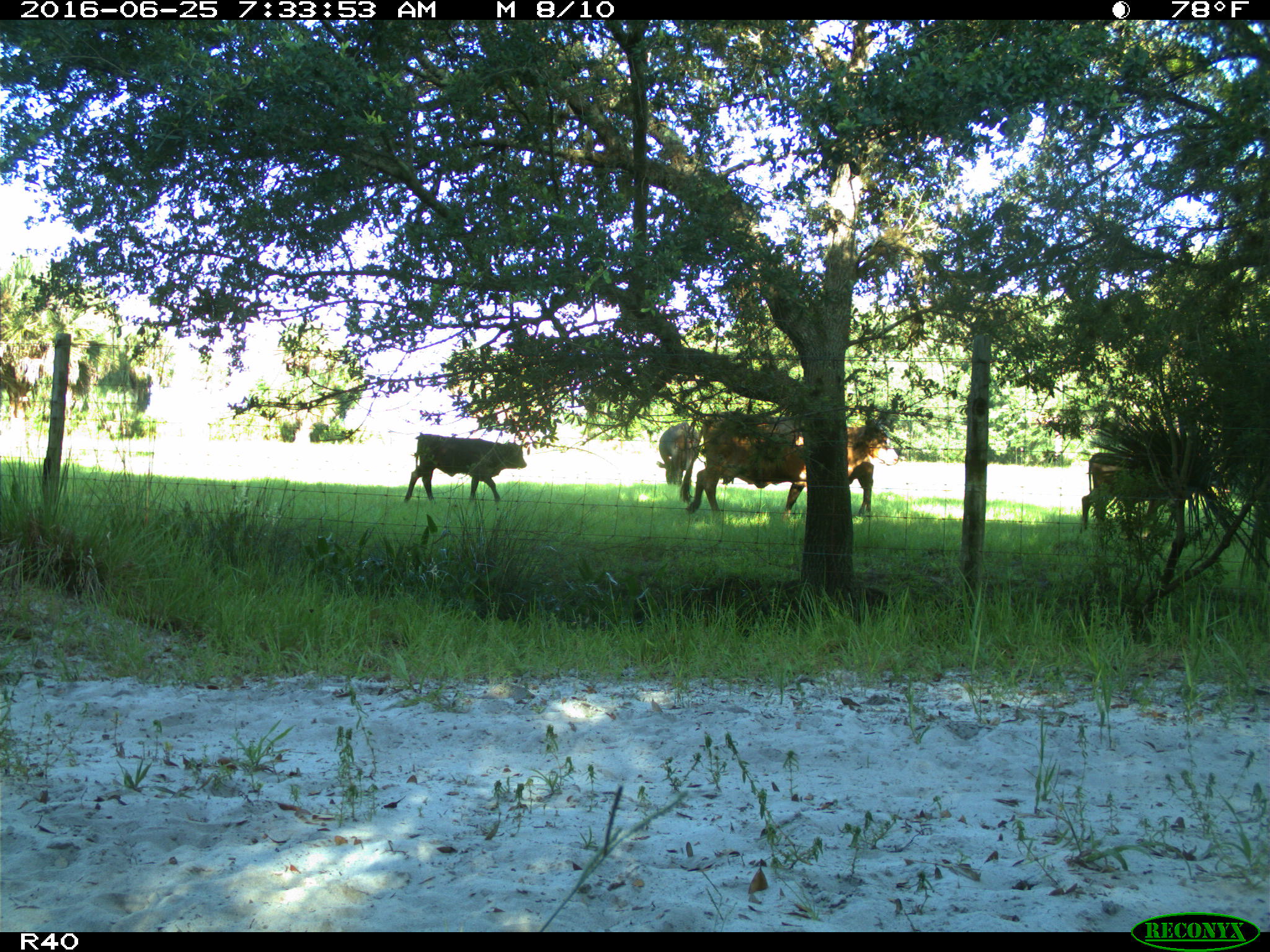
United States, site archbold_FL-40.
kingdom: Animalia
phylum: Chordata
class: Mammalia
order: Artiodactyla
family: Bovidae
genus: Bos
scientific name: Bos taurus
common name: domestic cow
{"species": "Bos taurus (domestic cow)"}